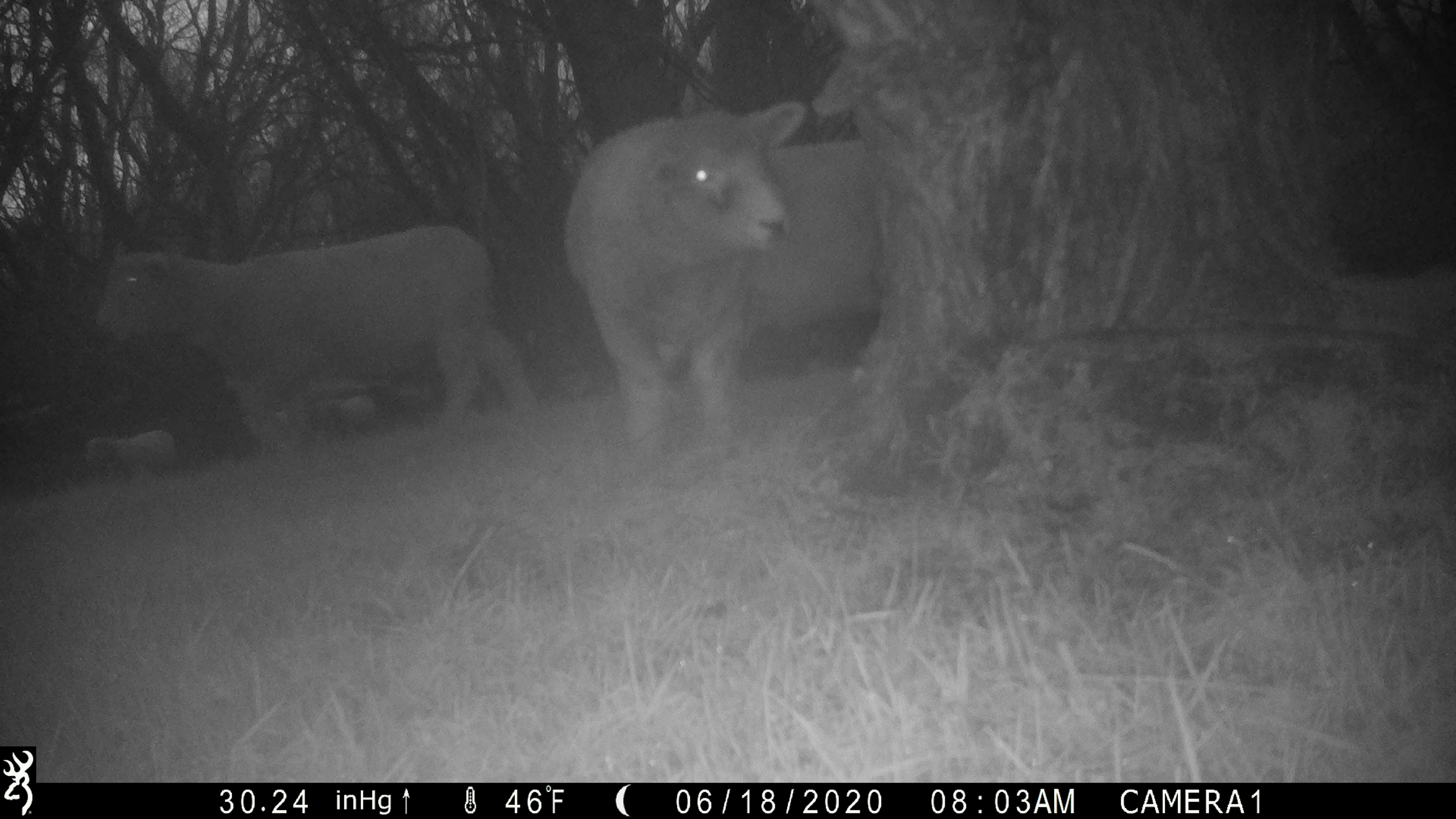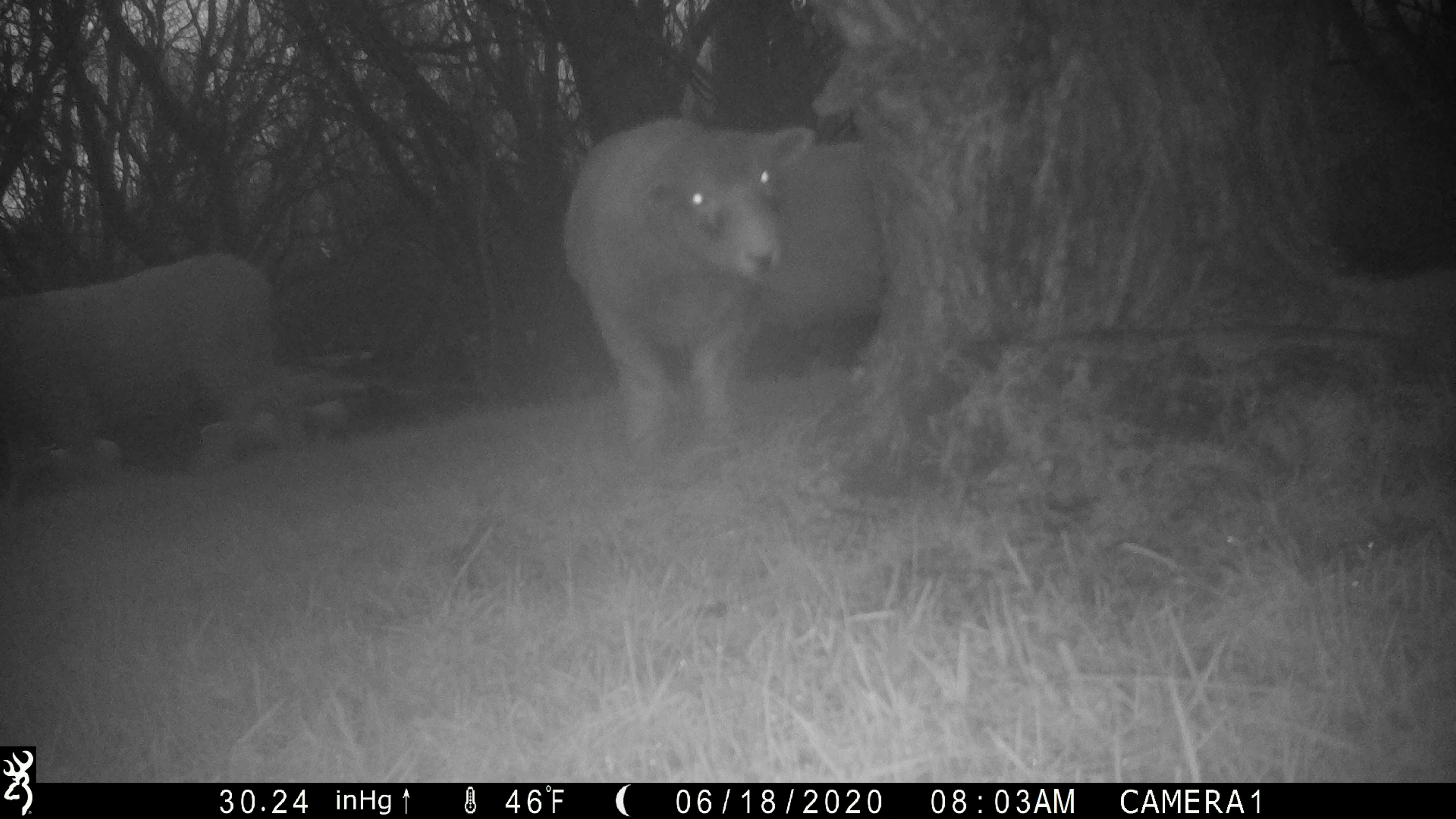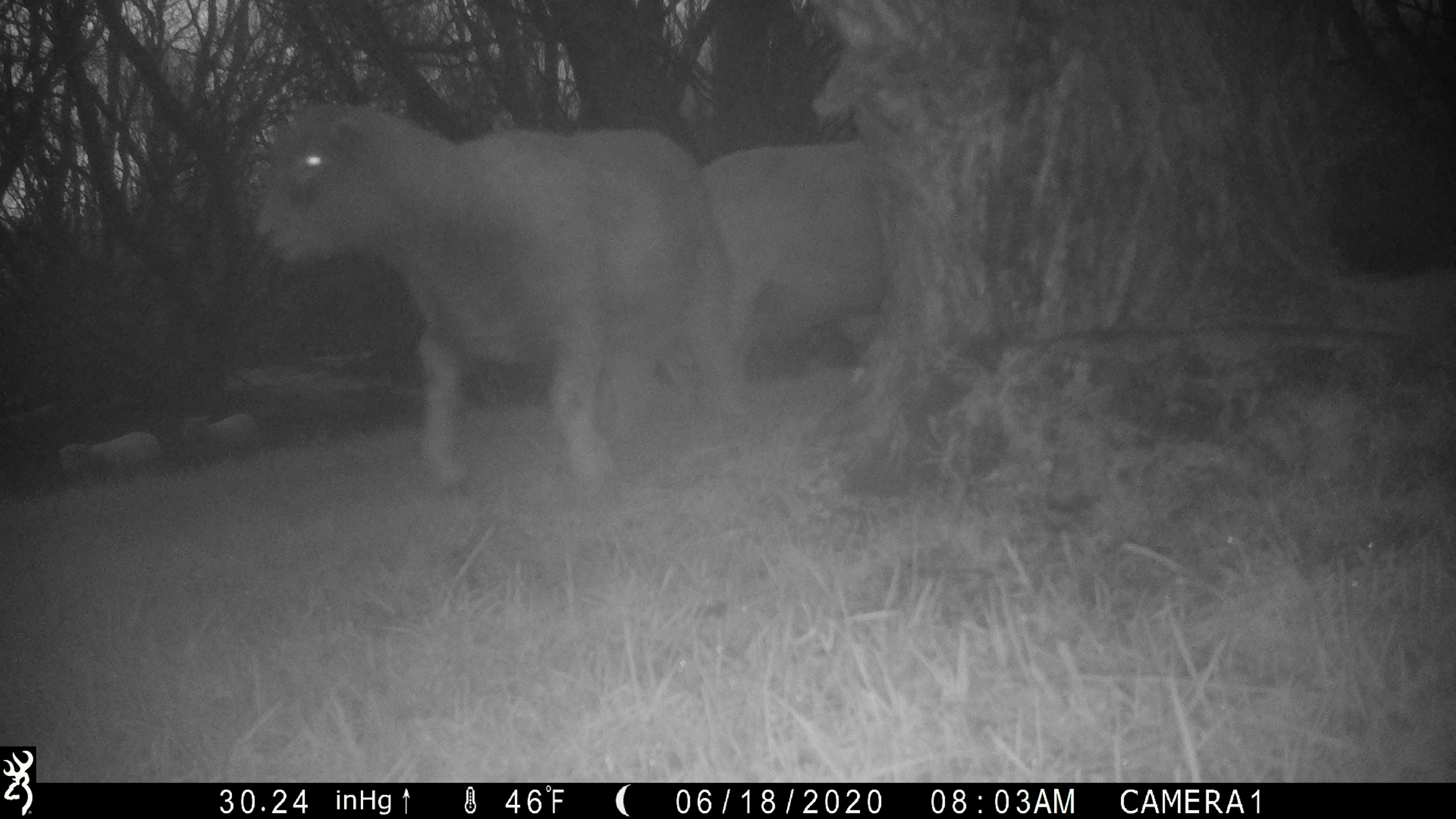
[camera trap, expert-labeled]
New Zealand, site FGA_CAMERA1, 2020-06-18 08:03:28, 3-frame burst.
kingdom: Animalia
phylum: Chordata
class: Mammalia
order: Artiodactyla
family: Bovidae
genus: Ovis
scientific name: Ovis aries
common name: domestic sheep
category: sheep